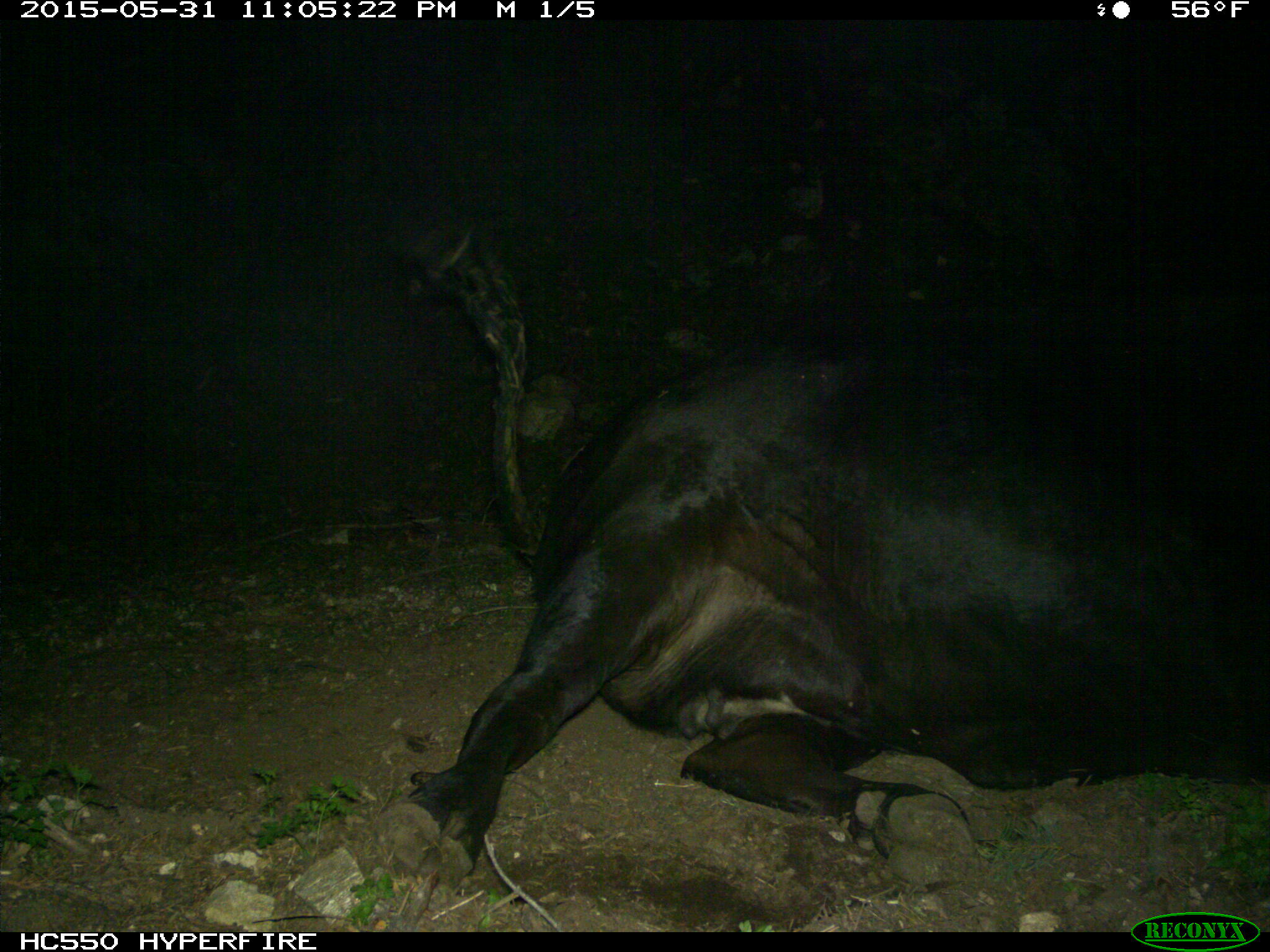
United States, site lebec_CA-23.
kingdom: Animalia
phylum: Chordata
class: Mammalia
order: Artiodactyla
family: Bovidae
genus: Bos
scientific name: Bos taurus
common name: domestic cow